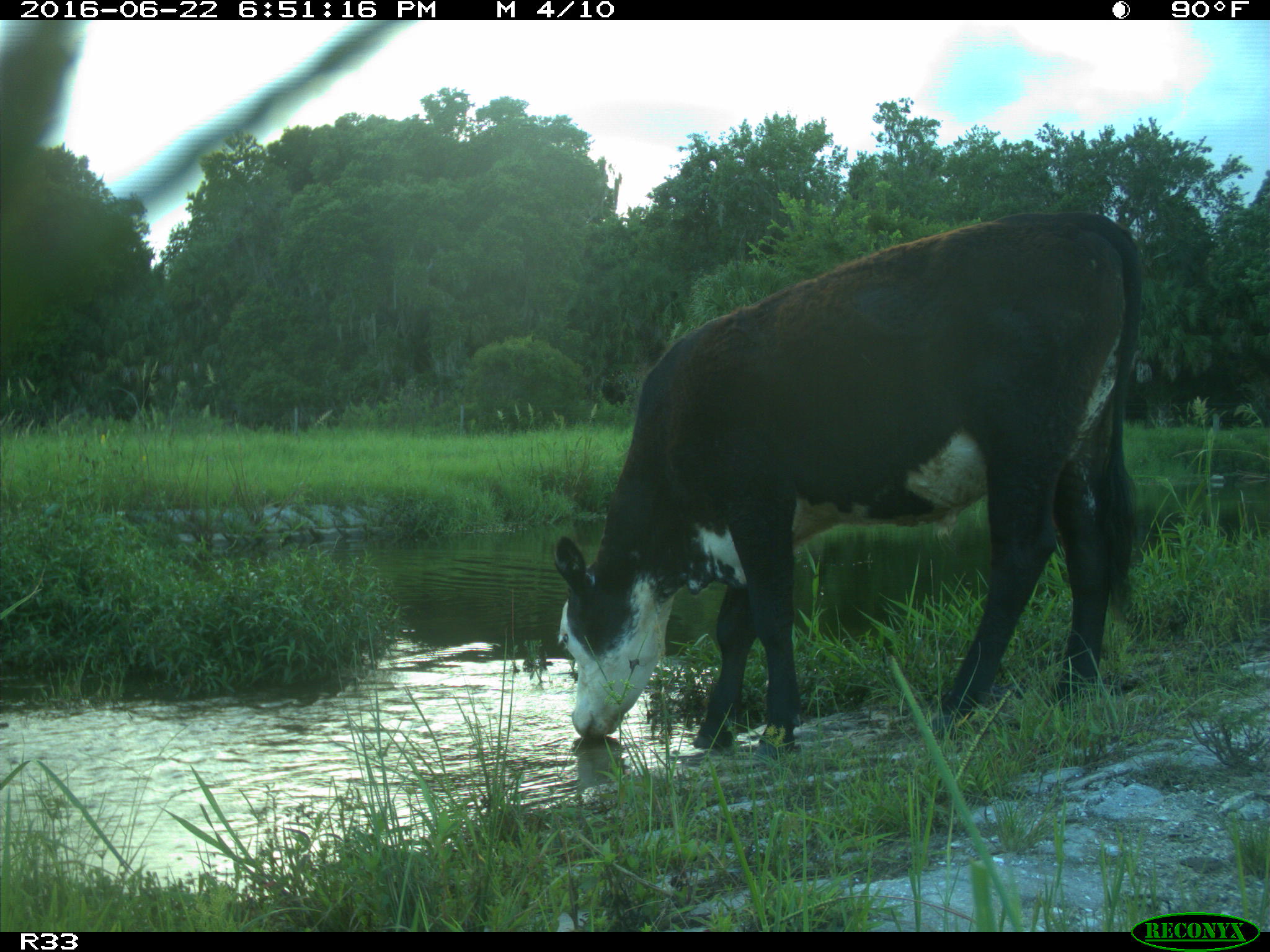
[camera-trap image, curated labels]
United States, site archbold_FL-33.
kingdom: Animalia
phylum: Chordata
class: Mammalia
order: Artiodactyla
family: Bovidae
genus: Bos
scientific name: Bos taurus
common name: domestic cow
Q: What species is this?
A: Bos taurus (domestic cow).